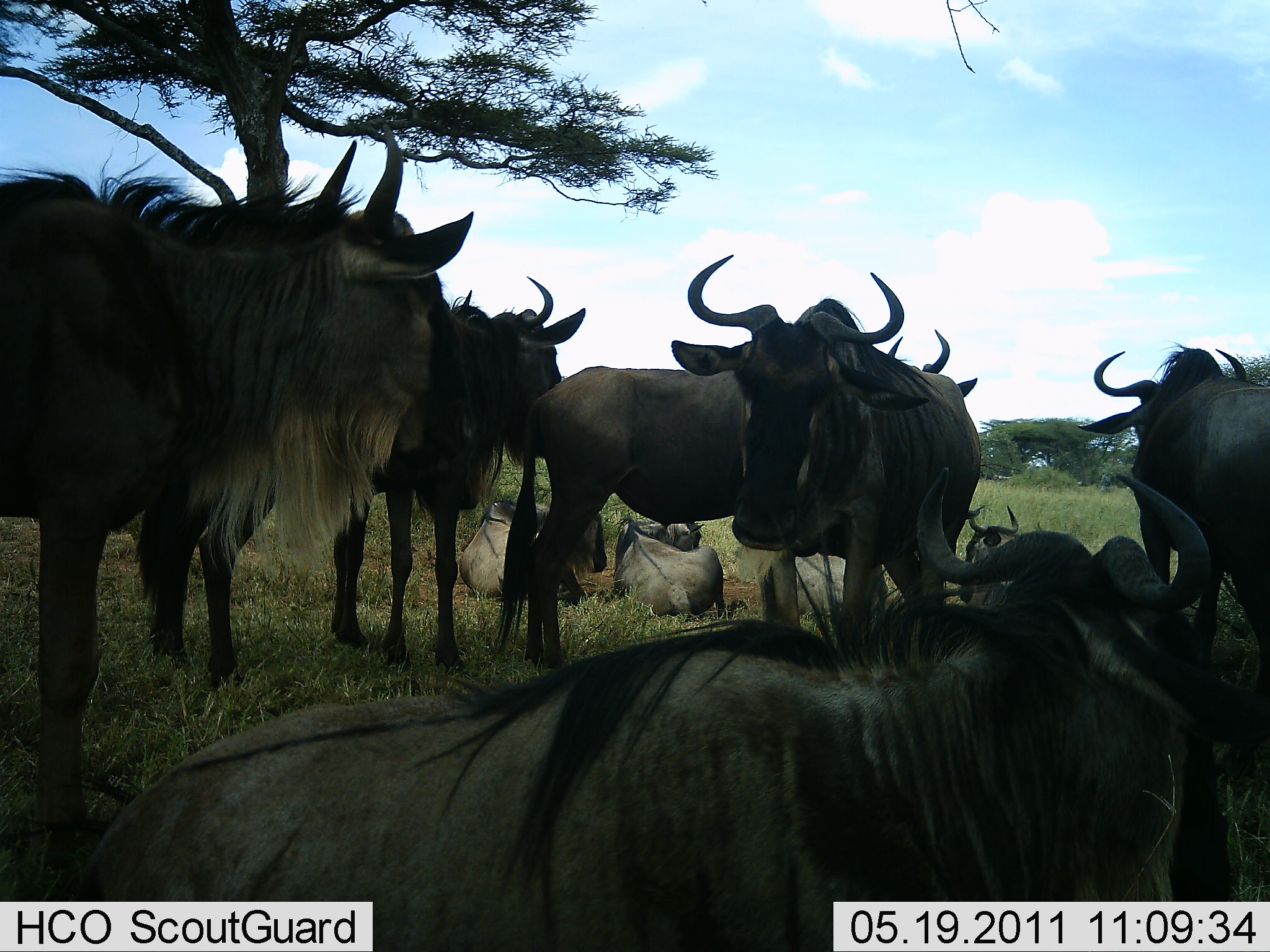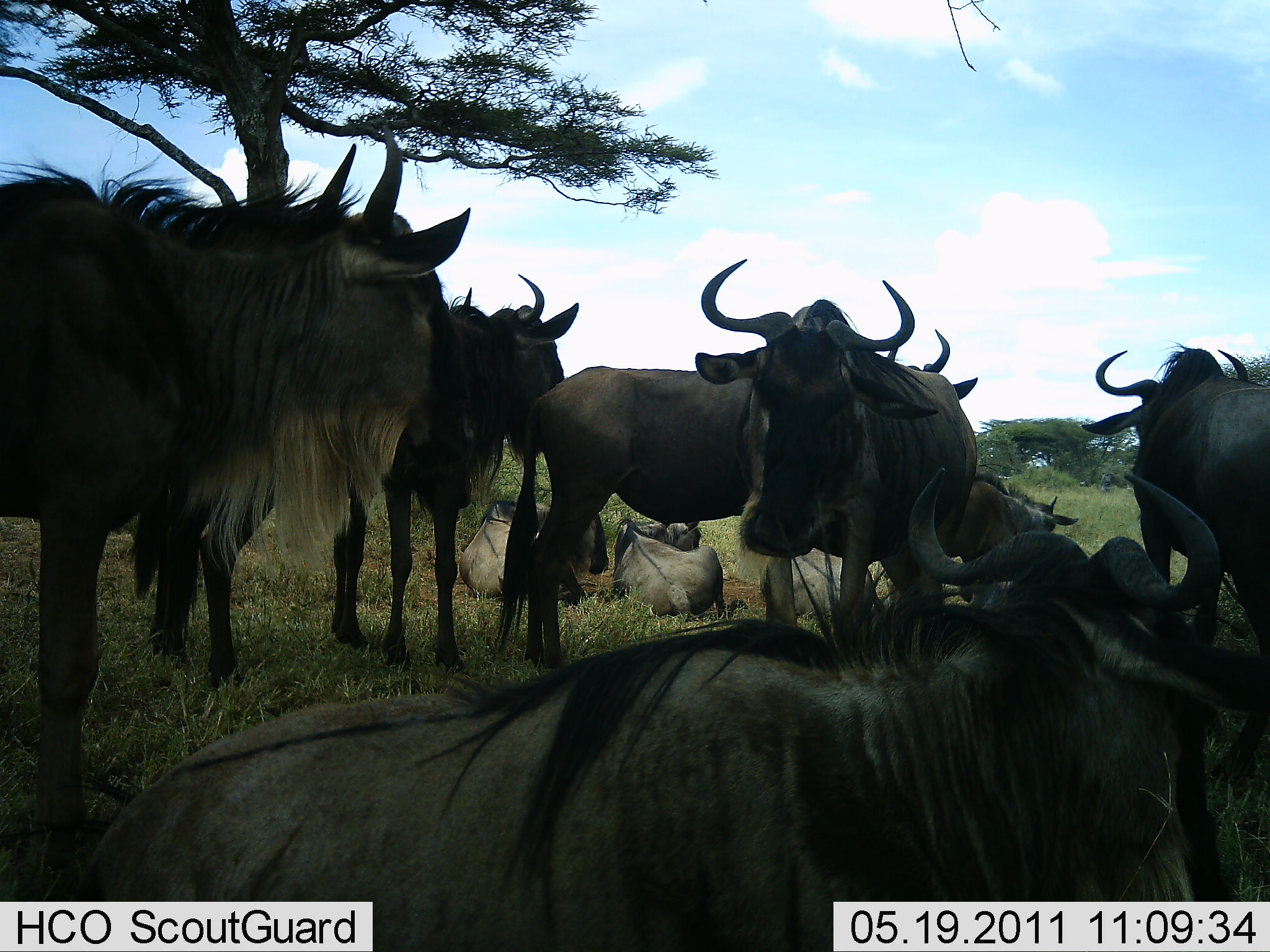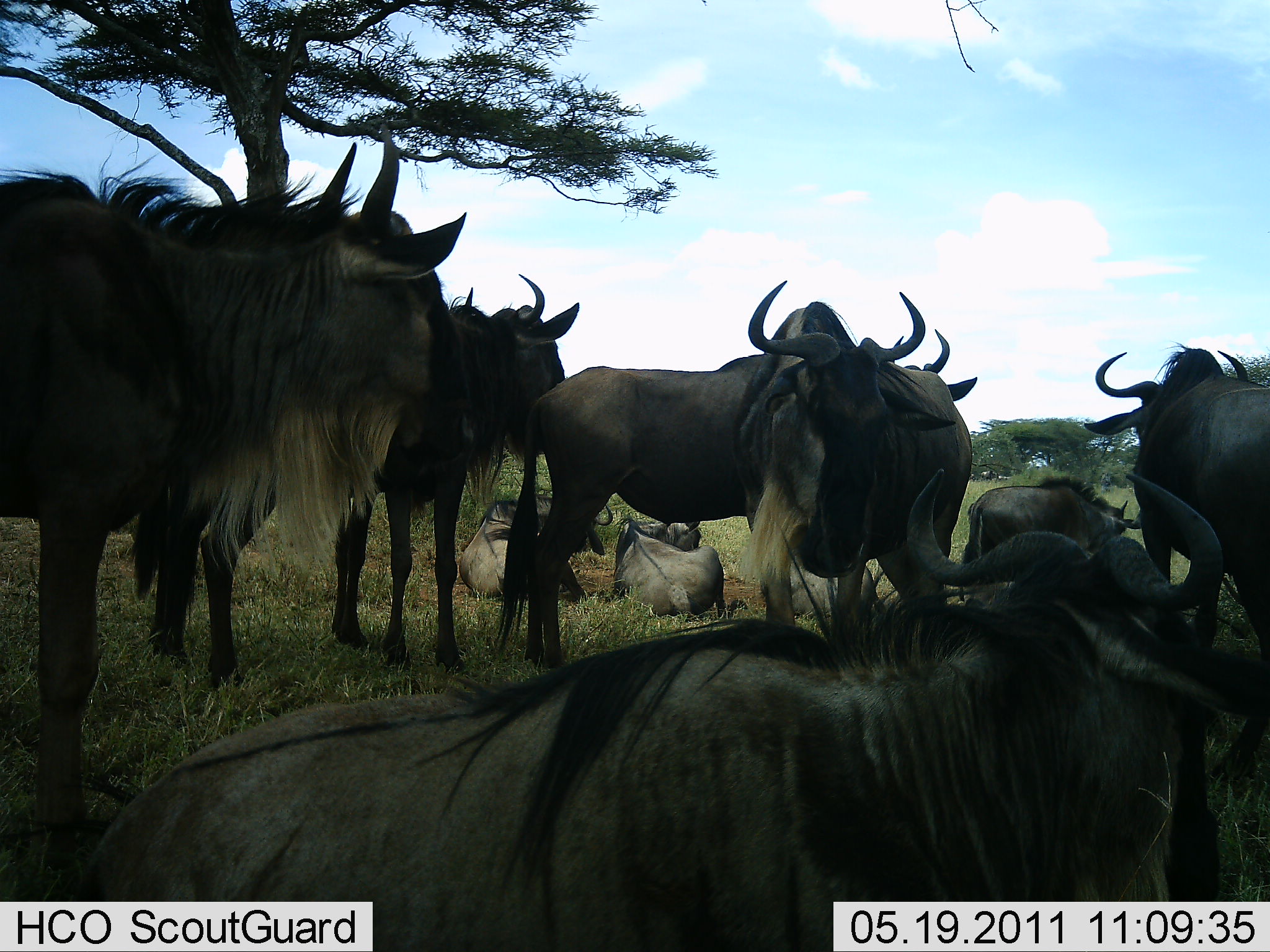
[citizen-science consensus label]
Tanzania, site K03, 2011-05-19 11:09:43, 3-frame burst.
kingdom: Animalia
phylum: Chordata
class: Mammalia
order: Artiodactyla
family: Bovidae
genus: Connochaetes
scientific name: Connochaetes taurinus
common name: blue wildebeest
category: wildebeest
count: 10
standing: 70%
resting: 100%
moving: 10%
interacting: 10%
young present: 10%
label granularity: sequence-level